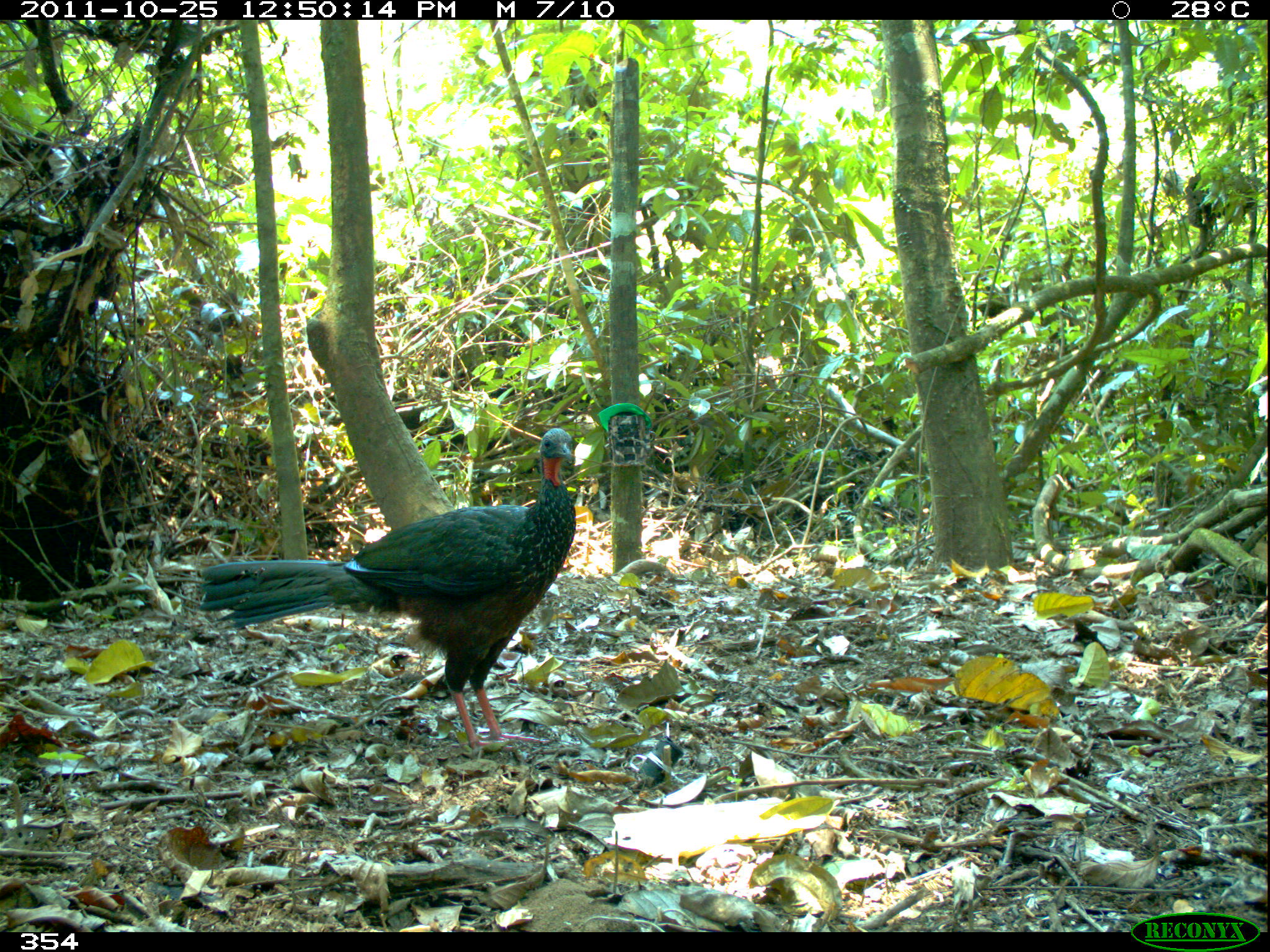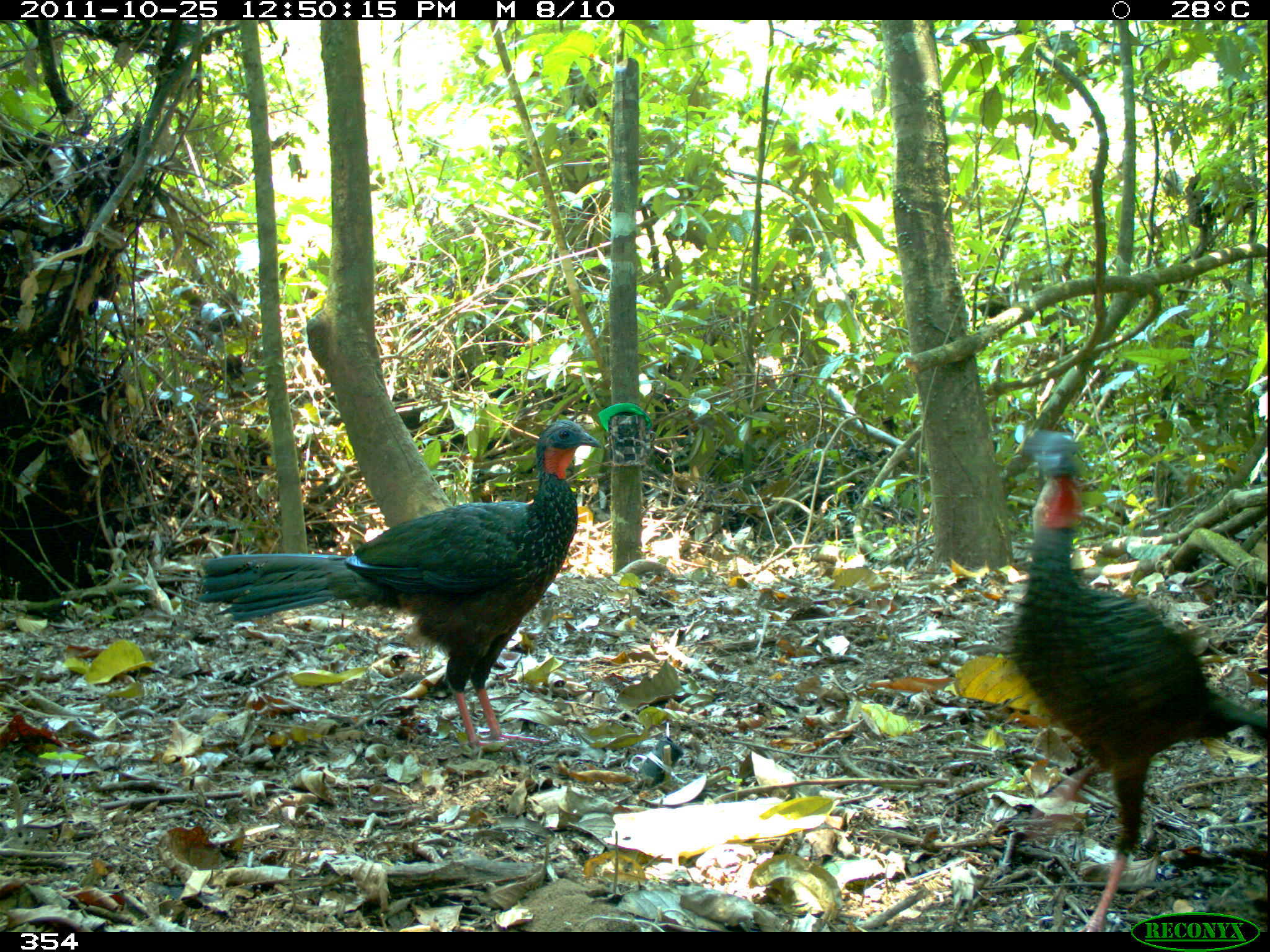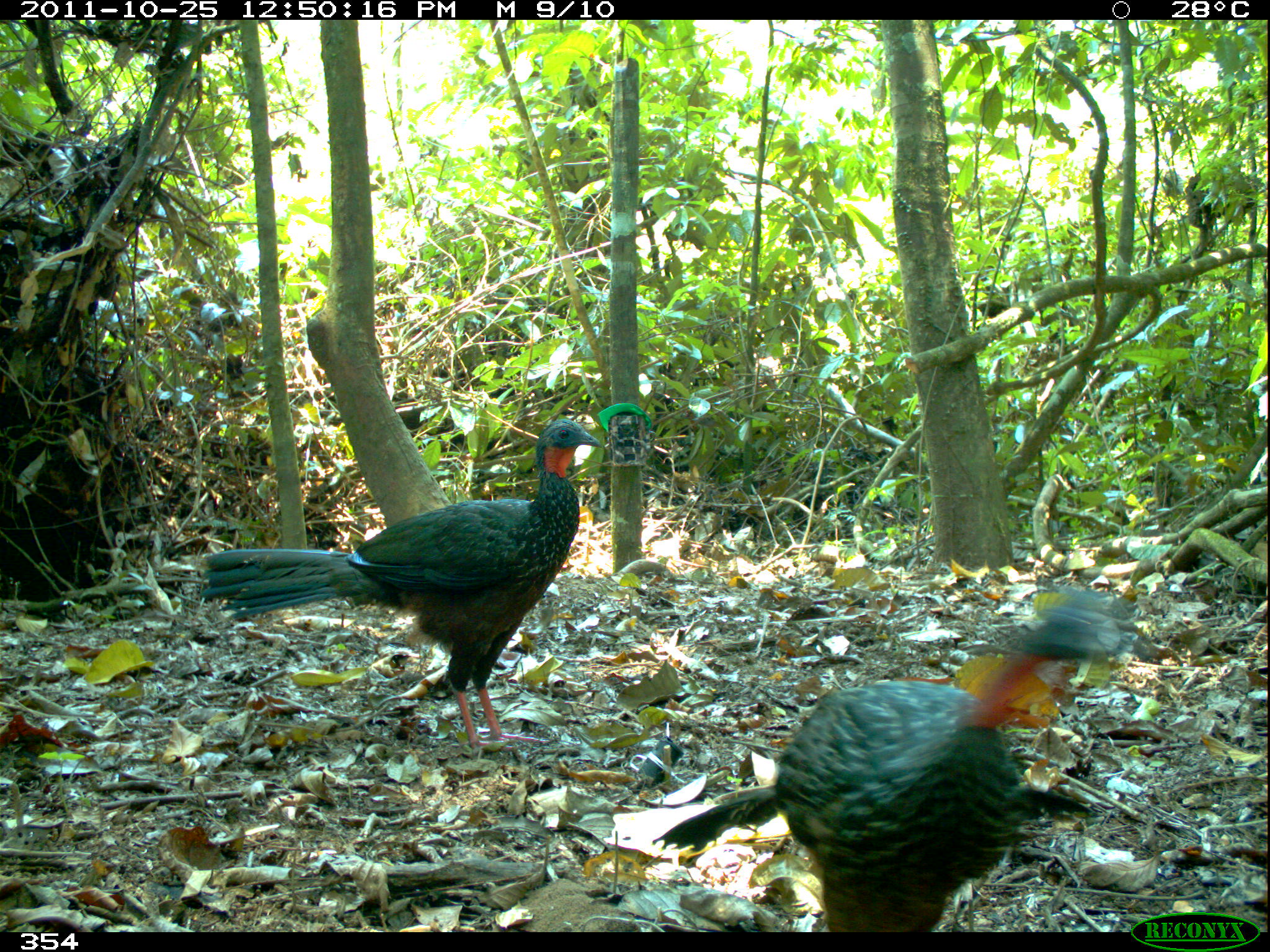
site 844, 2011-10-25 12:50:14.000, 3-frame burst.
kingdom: Animalia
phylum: Chordata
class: Aves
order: Galliformes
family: Cracidae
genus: Penelope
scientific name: Penelope jacquacu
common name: spix's guan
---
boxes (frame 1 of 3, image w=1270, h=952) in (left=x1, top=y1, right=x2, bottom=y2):
penelope jacquacu: (left=196, top=426, right=576, bottom=753)